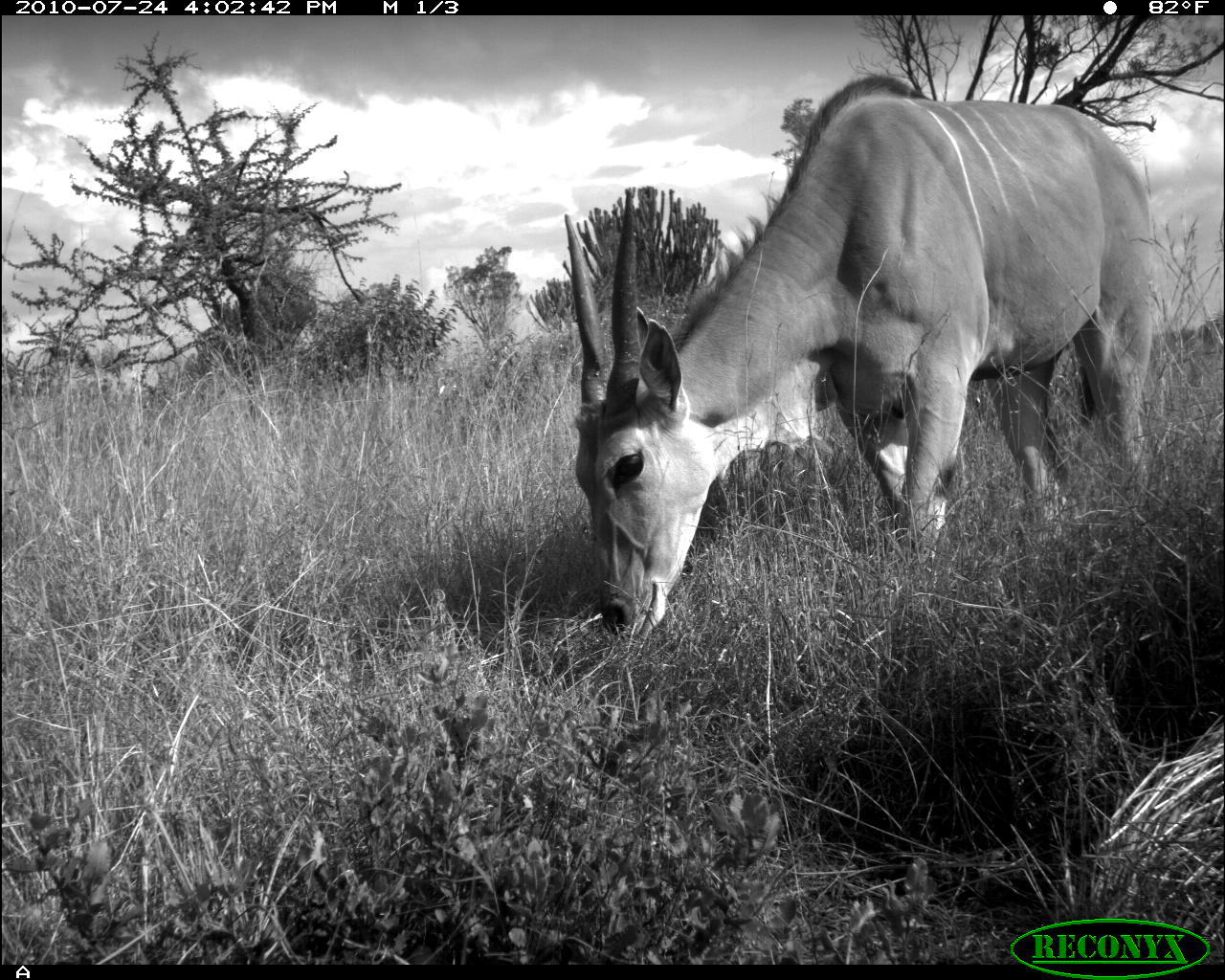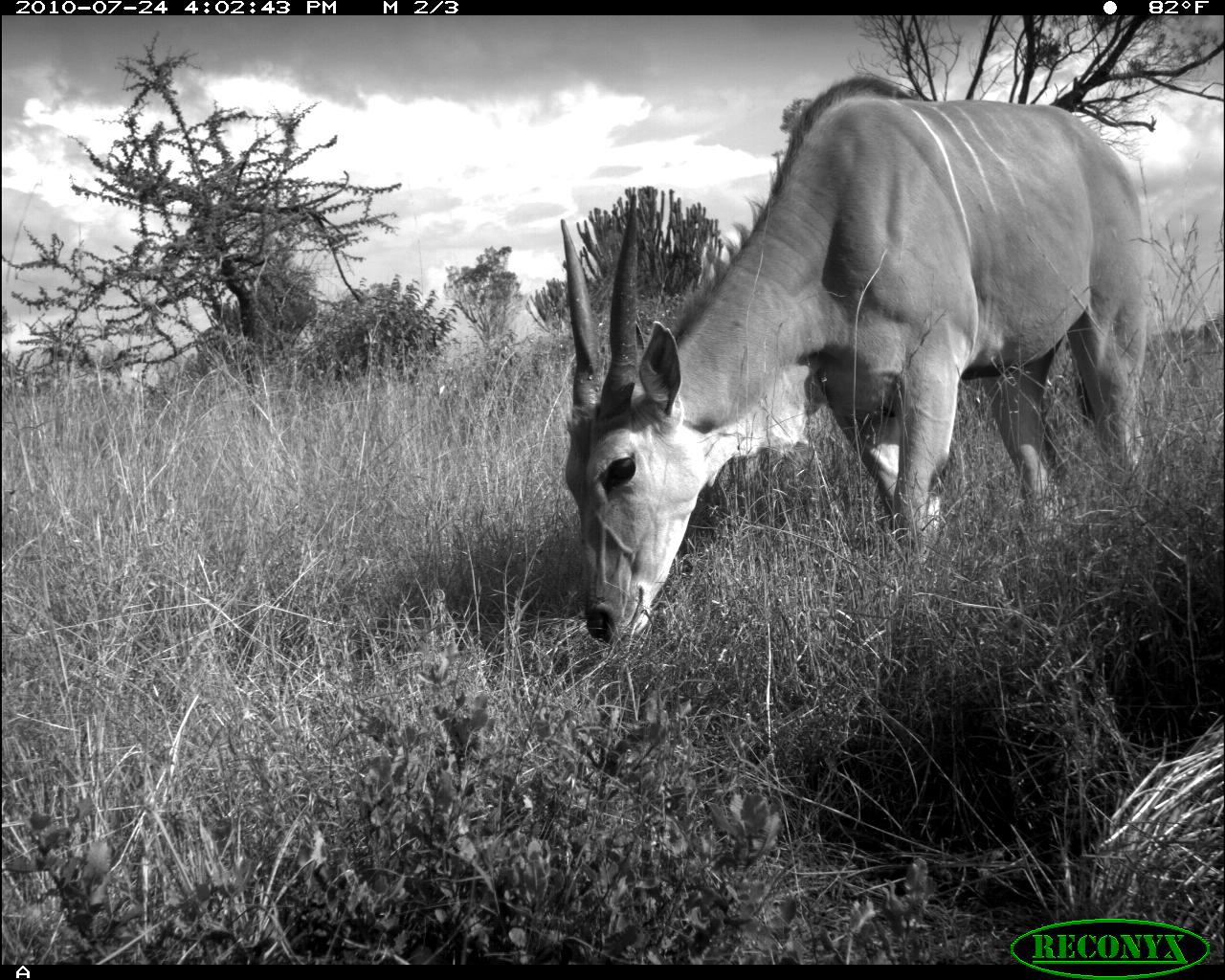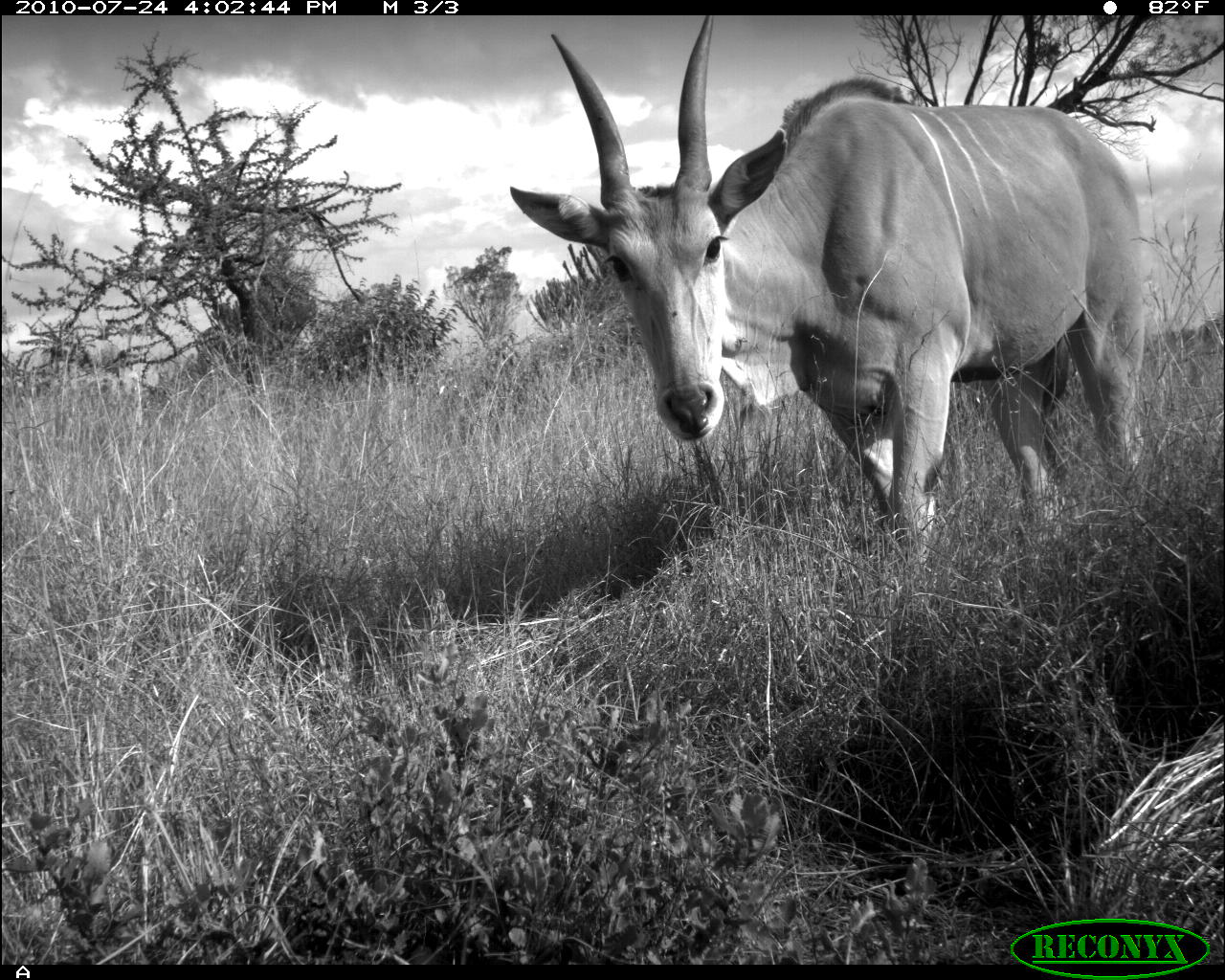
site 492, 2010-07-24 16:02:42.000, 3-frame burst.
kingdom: Animalia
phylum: Chordata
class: Mammalia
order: Artiodactyla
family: Bovidae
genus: Tragelaphus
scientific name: Tragelaphus oryx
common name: eland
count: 1